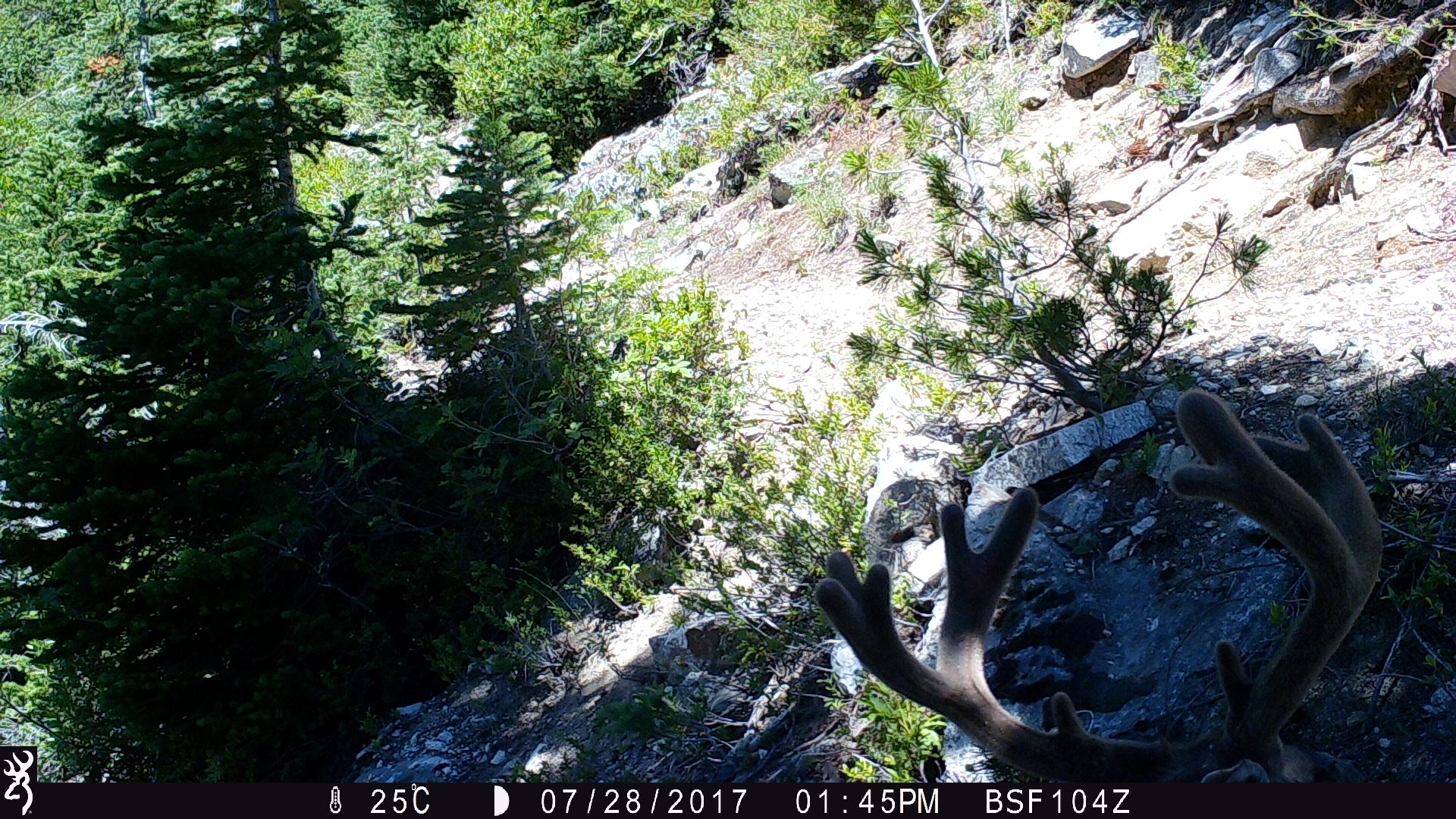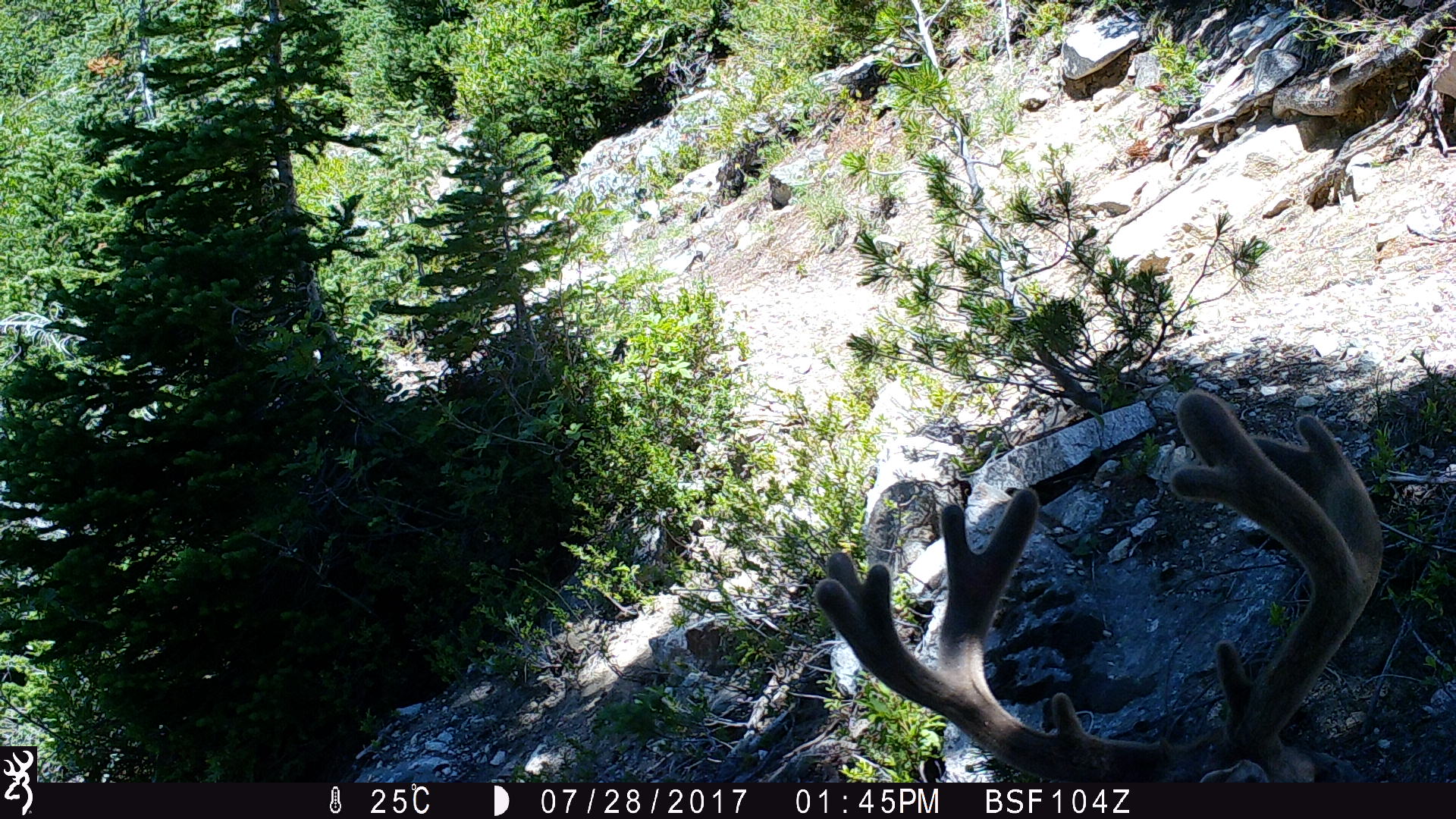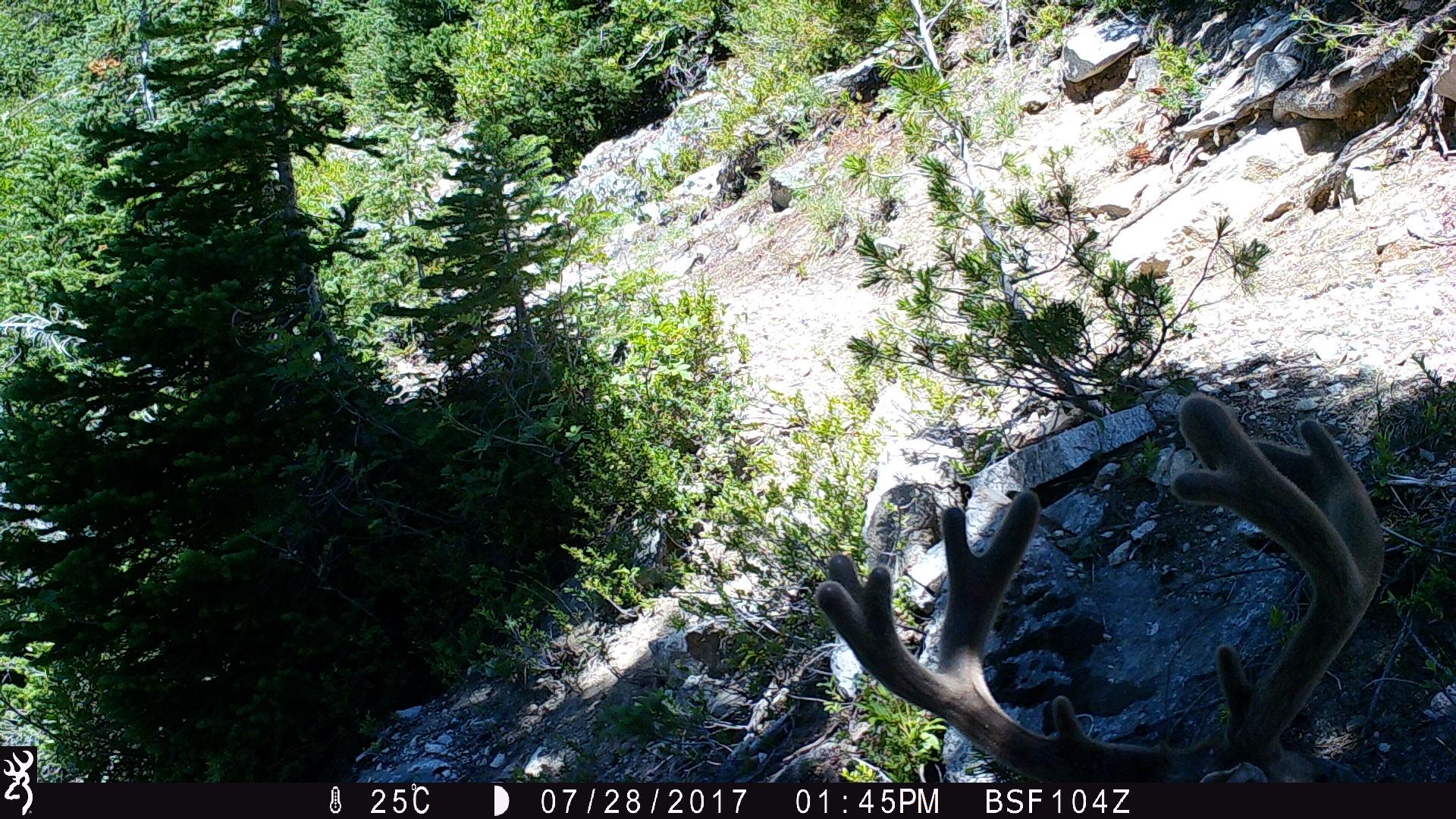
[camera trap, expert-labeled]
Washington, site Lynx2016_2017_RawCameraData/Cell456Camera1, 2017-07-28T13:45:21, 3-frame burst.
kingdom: Animalia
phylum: Chordata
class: Mammalia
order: Artiodactyla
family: Cervidae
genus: Odocoileus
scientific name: Odocoileus hemionus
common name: mule deer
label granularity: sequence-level